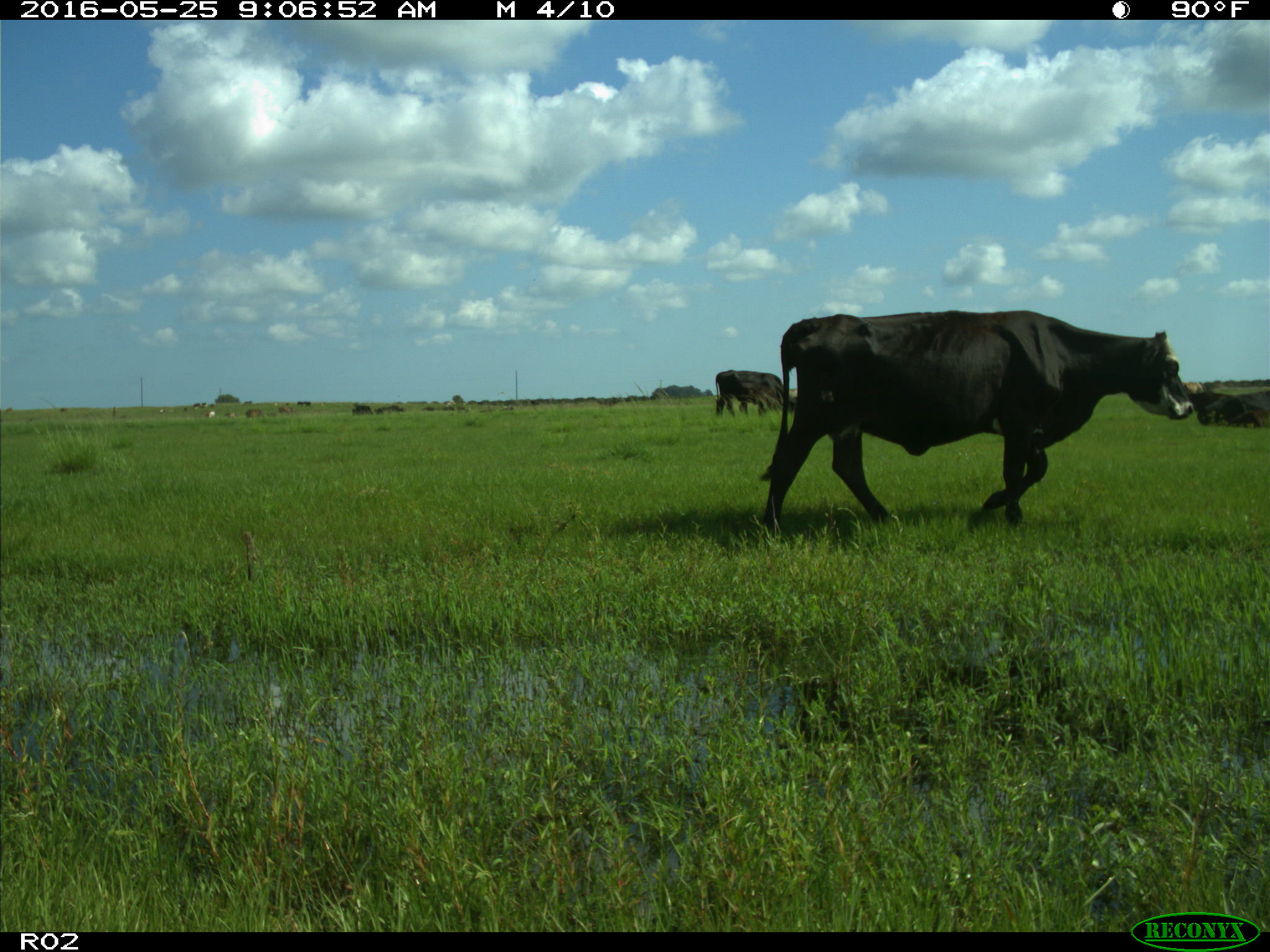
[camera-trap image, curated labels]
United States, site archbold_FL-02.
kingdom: Animalia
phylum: Chordata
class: Mammalia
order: Artiodactyla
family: Bovidae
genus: Bos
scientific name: Bos taurus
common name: domestic cow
Bos taurus (domestic cow).